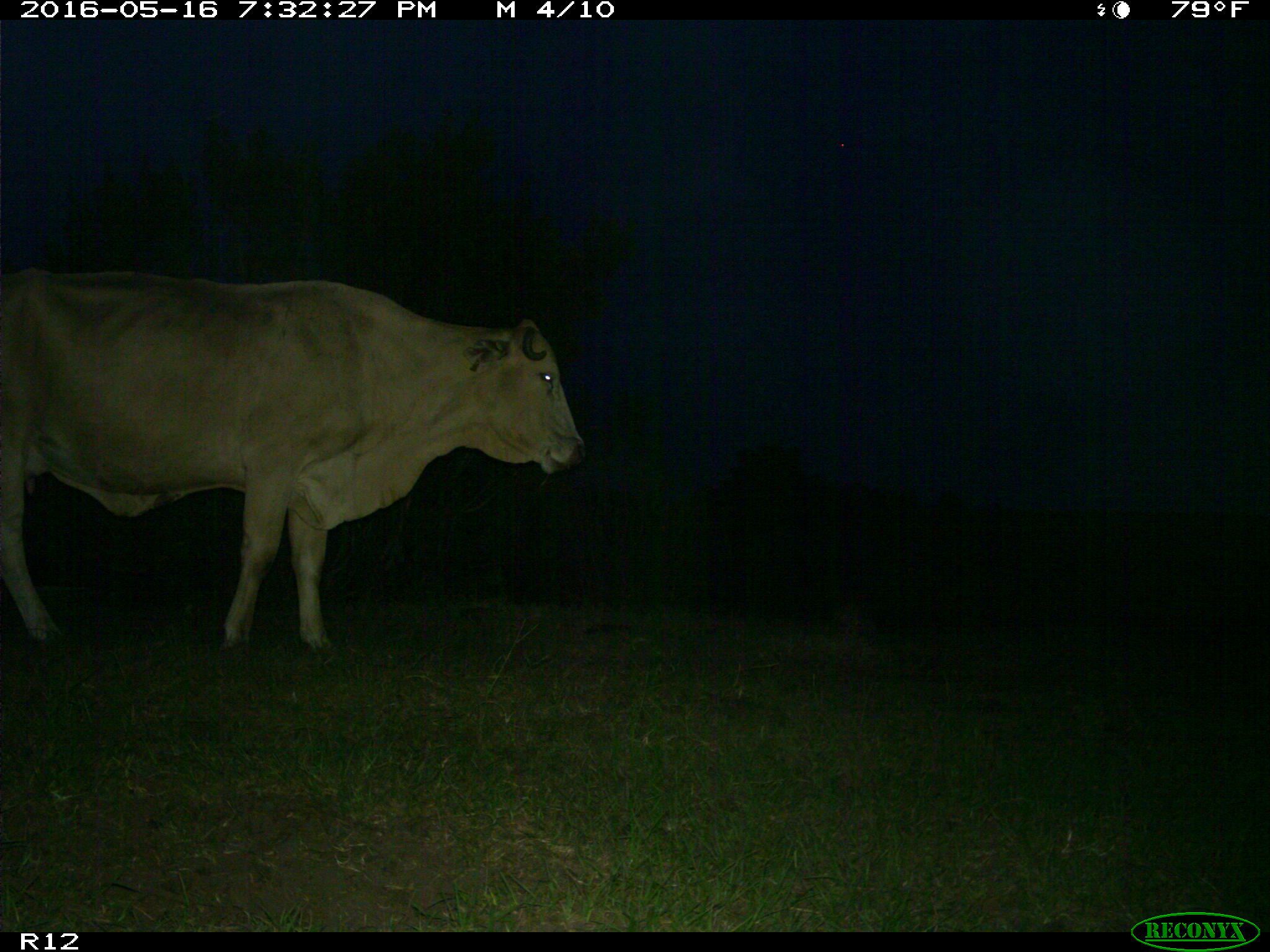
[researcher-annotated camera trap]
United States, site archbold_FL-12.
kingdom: Animalia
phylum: Chordata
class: Mammalia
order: Artiodactyla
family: Bovidae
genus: Bos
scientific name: Bos taurus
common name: domestic cow